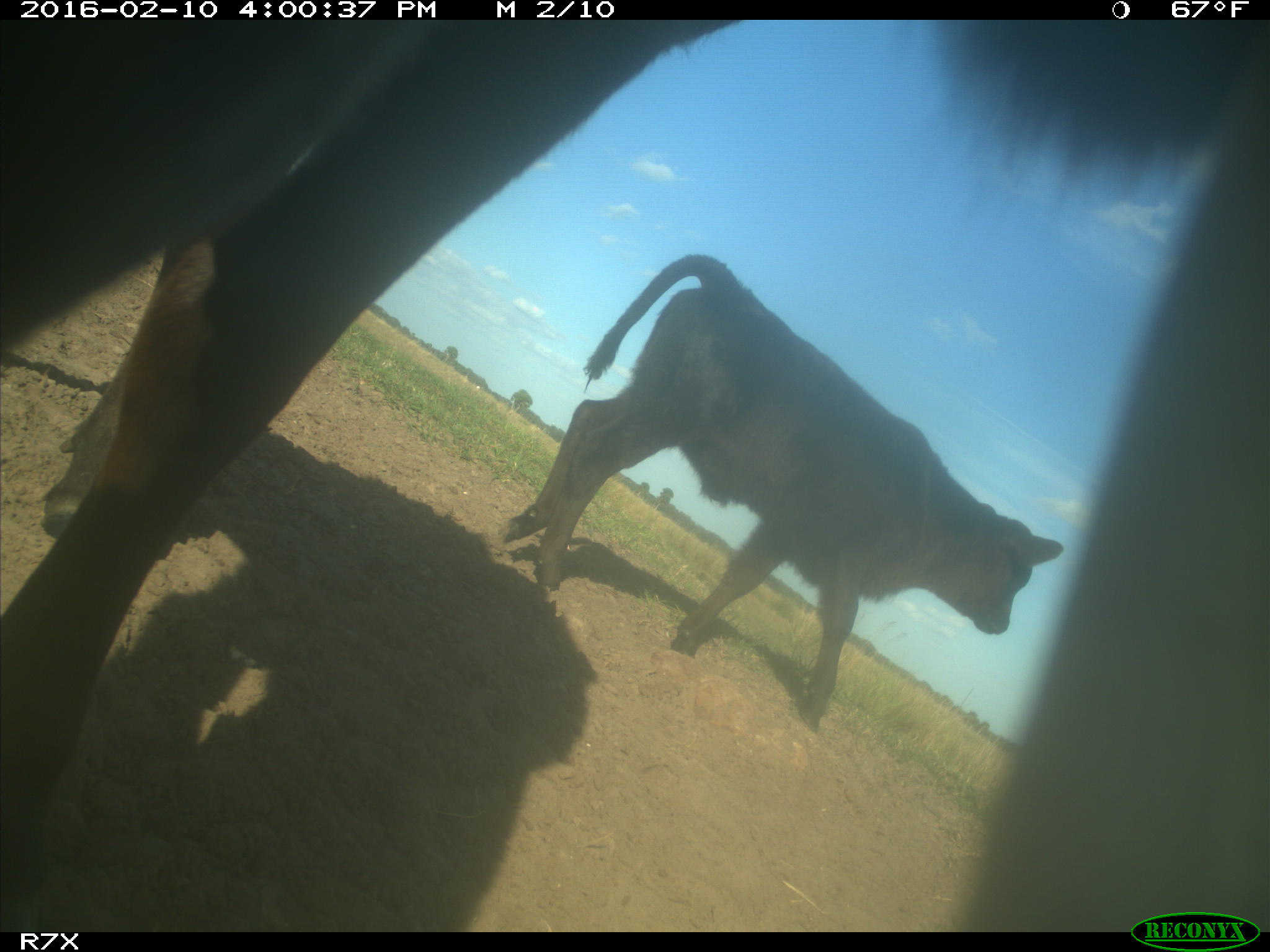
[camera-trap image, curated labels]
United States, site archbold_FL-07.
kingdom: Animalia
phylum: Chordata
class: Mammalia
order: Artiodactyla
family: Bovidae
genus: Bos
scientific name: Bos taurus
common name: domestic cow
Bos taurus (domestic cow).